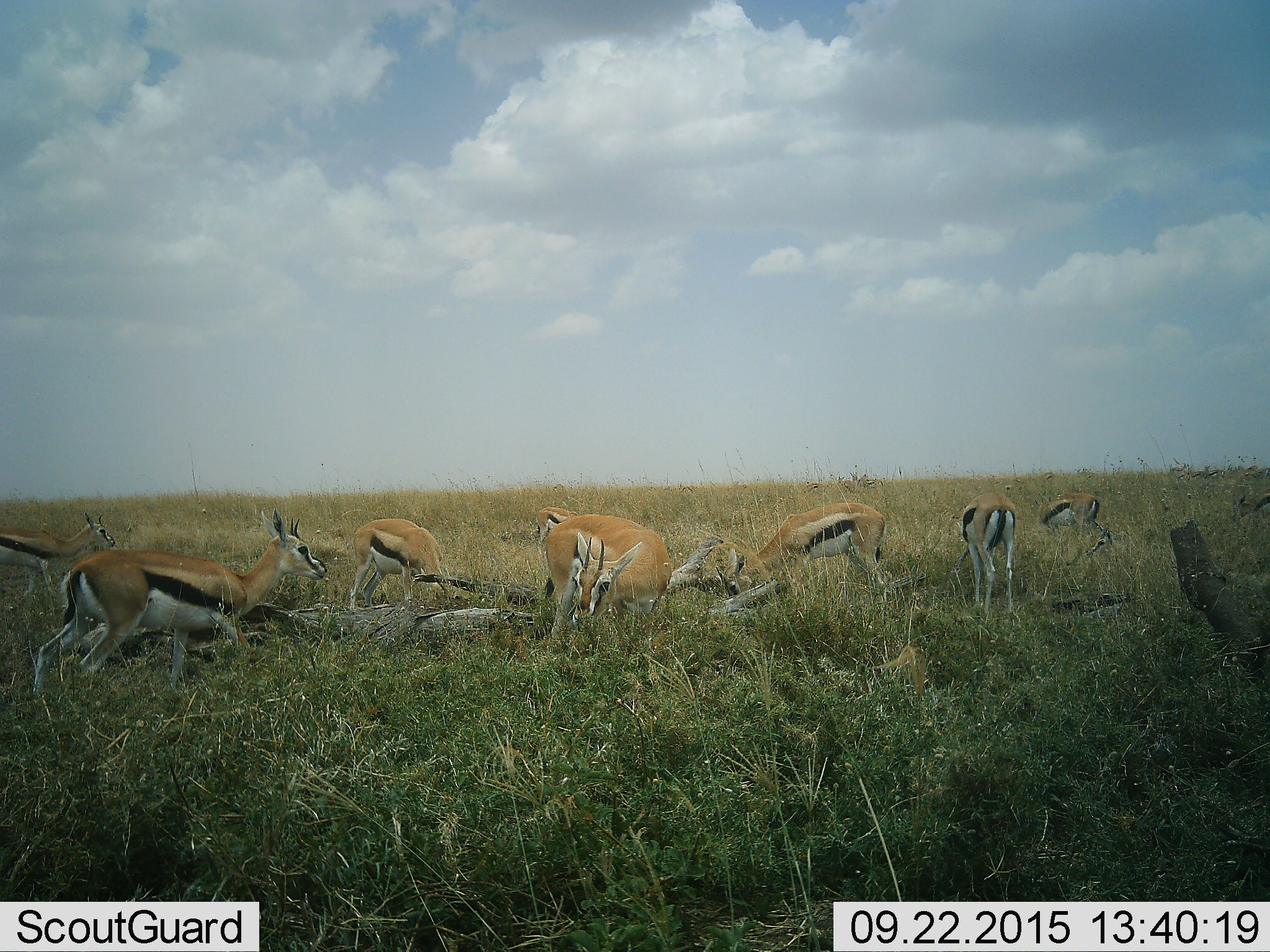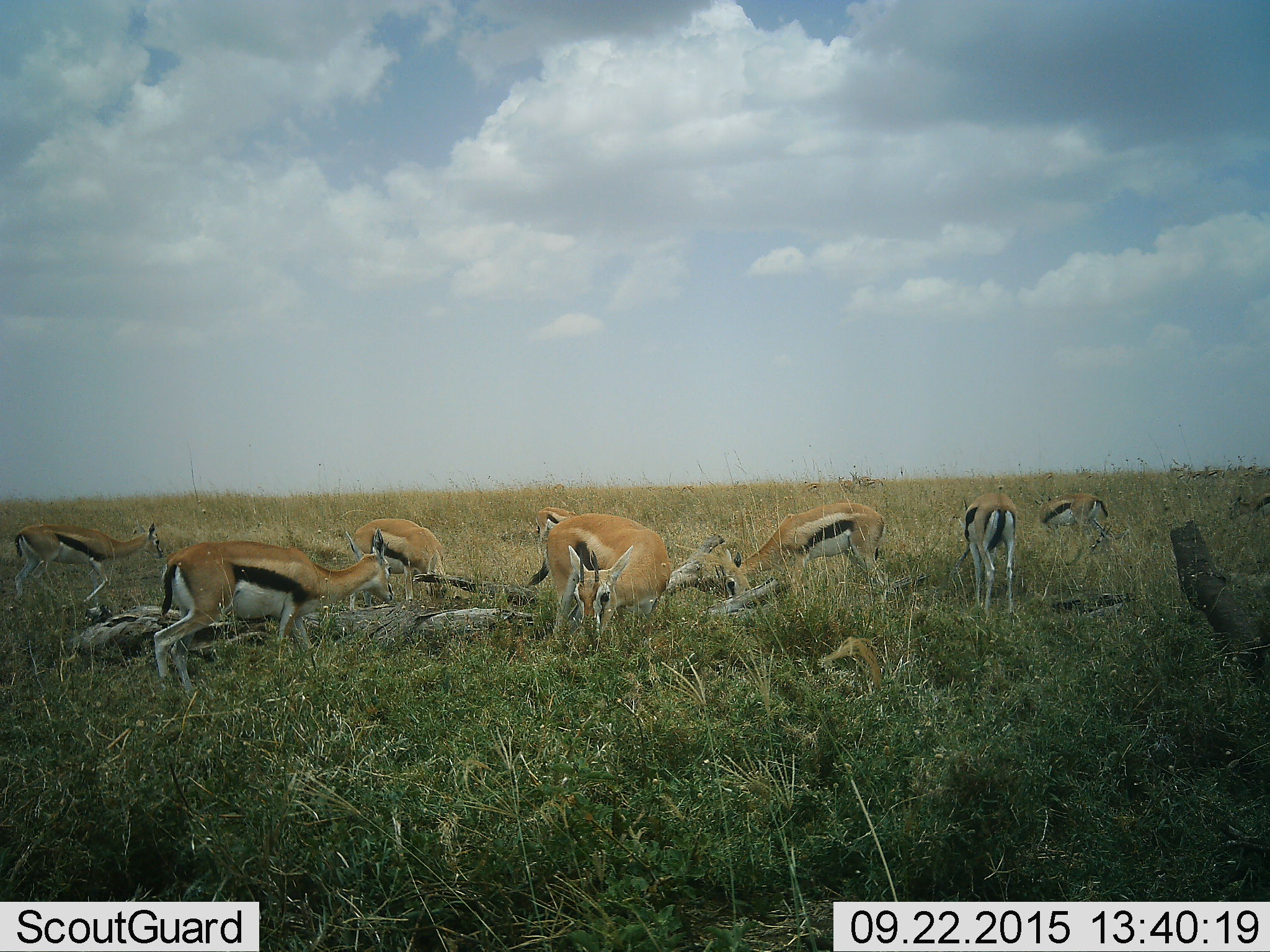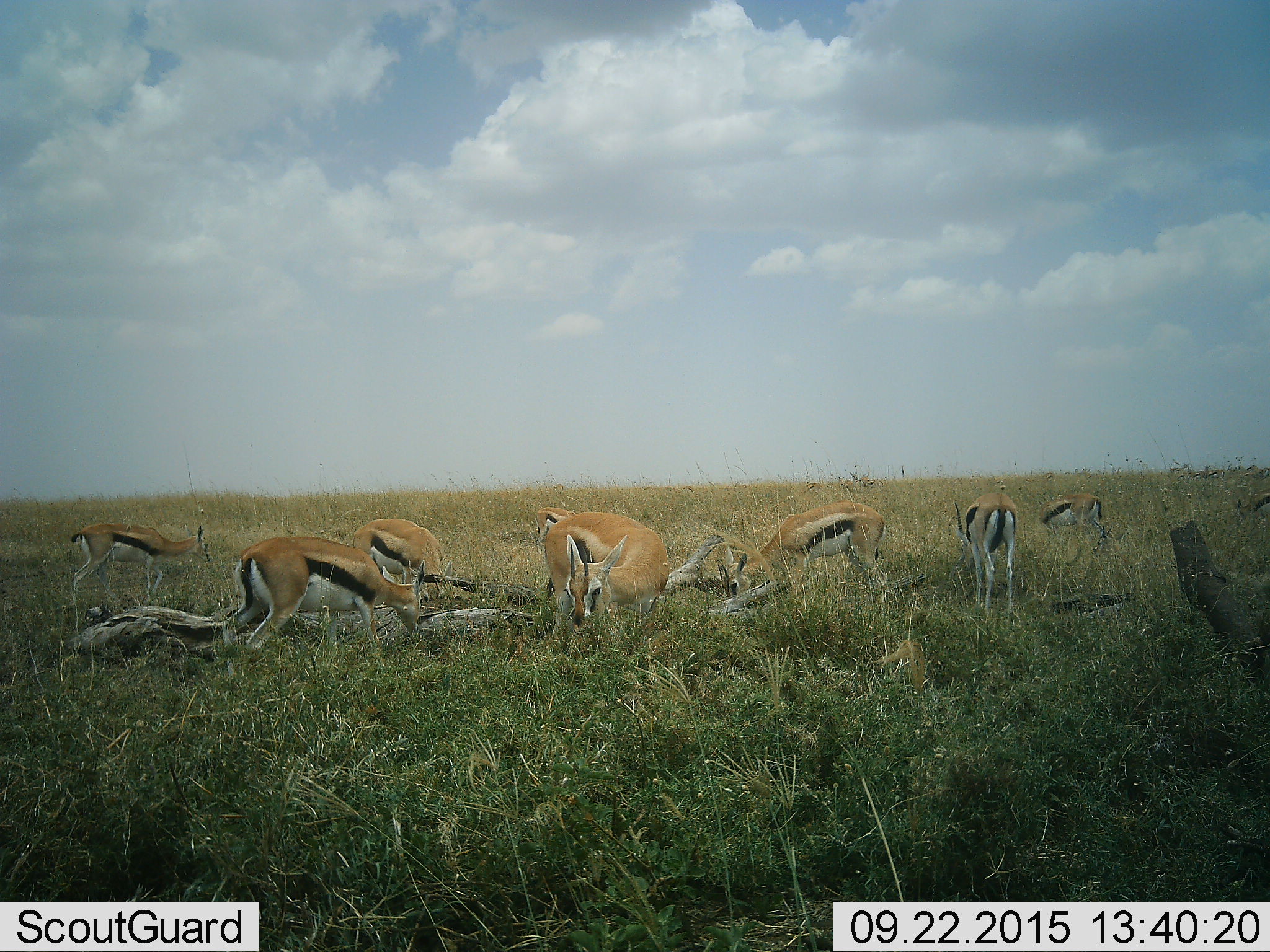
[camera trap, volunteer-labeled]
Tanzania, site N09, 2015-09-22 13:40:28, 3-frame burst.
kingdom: Animalia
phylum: Chordata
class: Mammalia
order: Artiodactyla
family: Bovidae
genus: Eudorcas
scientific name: Eudorcas thomsonii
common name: thomson's gazelle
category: gazellethomsons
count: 9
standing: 44%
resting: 0%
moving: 44%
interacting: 11%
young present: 22%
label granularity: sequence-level